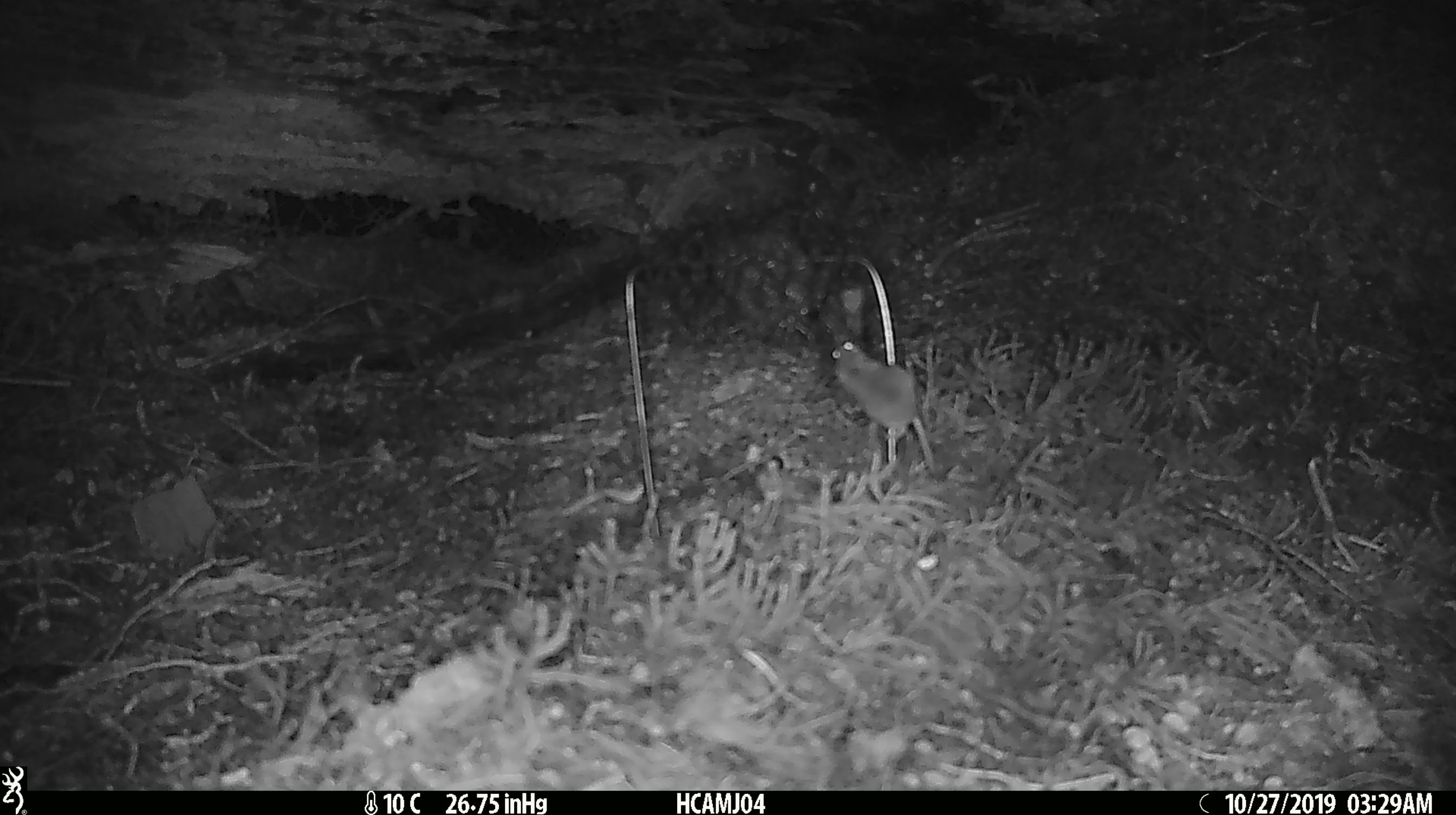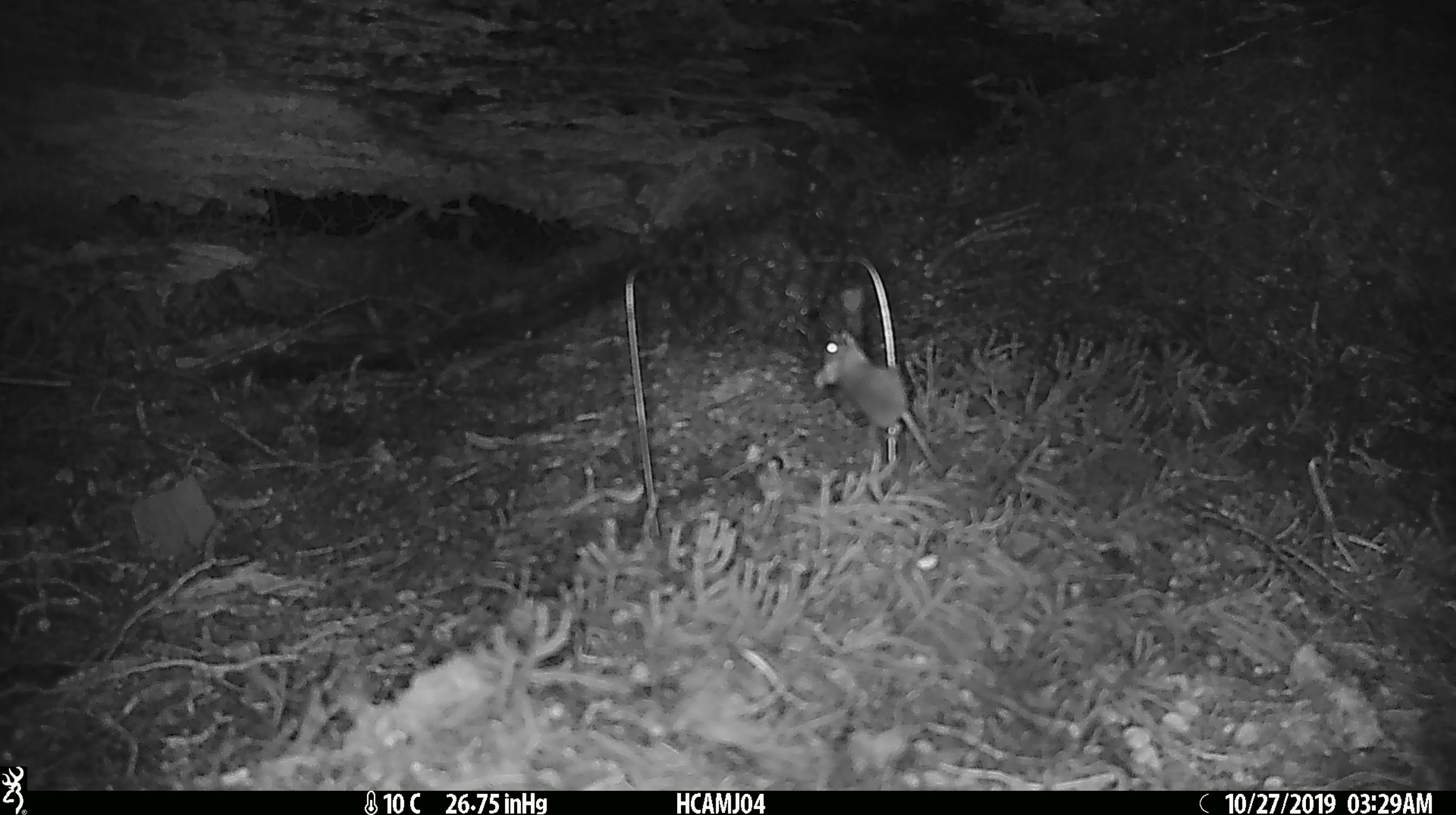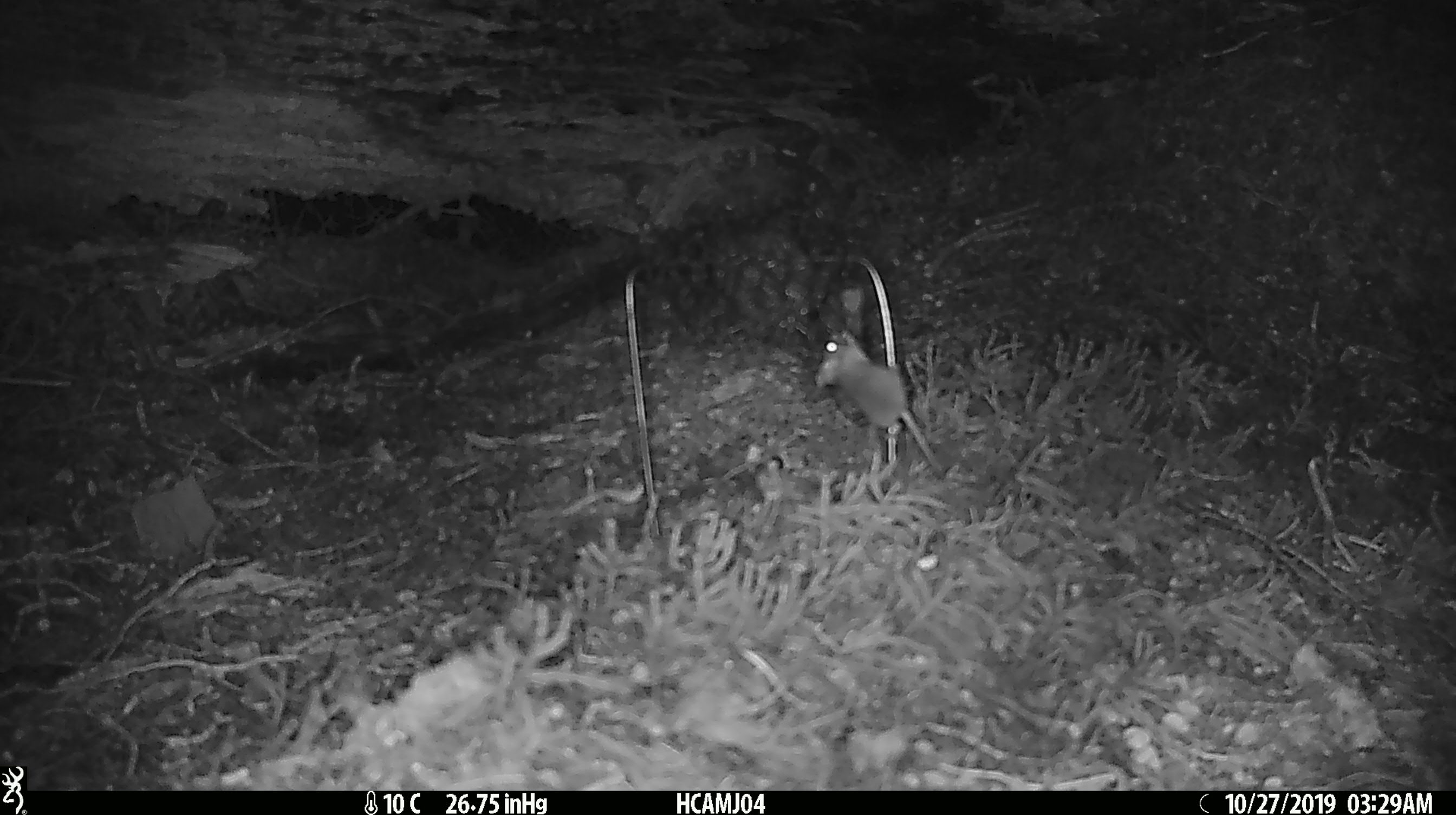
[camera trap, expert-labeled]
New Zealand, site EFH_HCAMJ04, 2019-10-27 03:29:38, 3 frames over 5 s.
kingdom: Animalia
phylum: Chordata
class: Mammalia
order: Rodentia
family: Muridae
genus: Mus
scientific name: Mus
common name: mouse